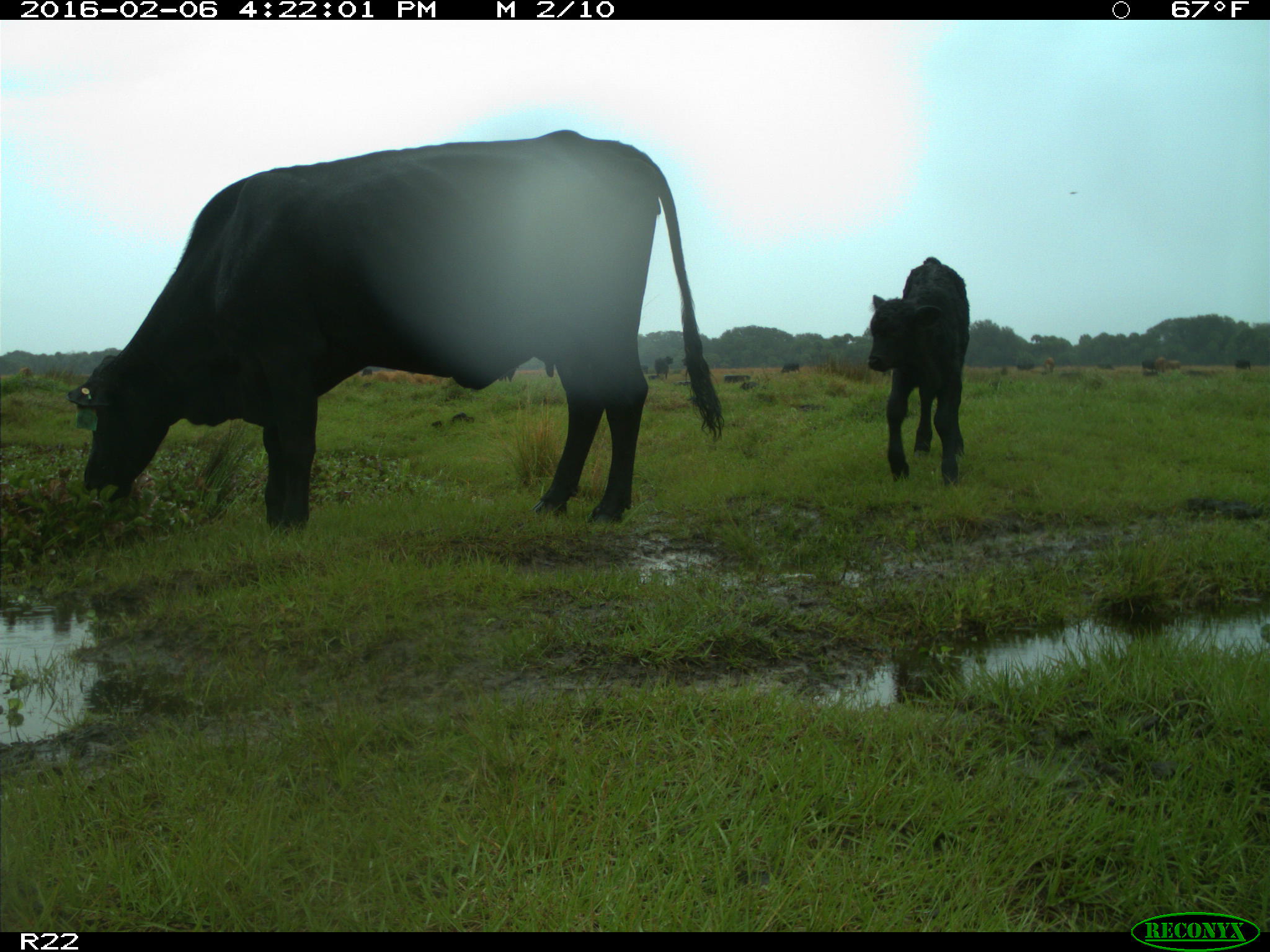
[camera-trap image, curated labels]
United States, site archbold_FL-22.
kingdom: Animalia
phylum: Chordata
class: Mammalia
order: Artiodactyla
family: Bovidae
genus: Bos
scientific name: Bos taurus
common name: domestic cow